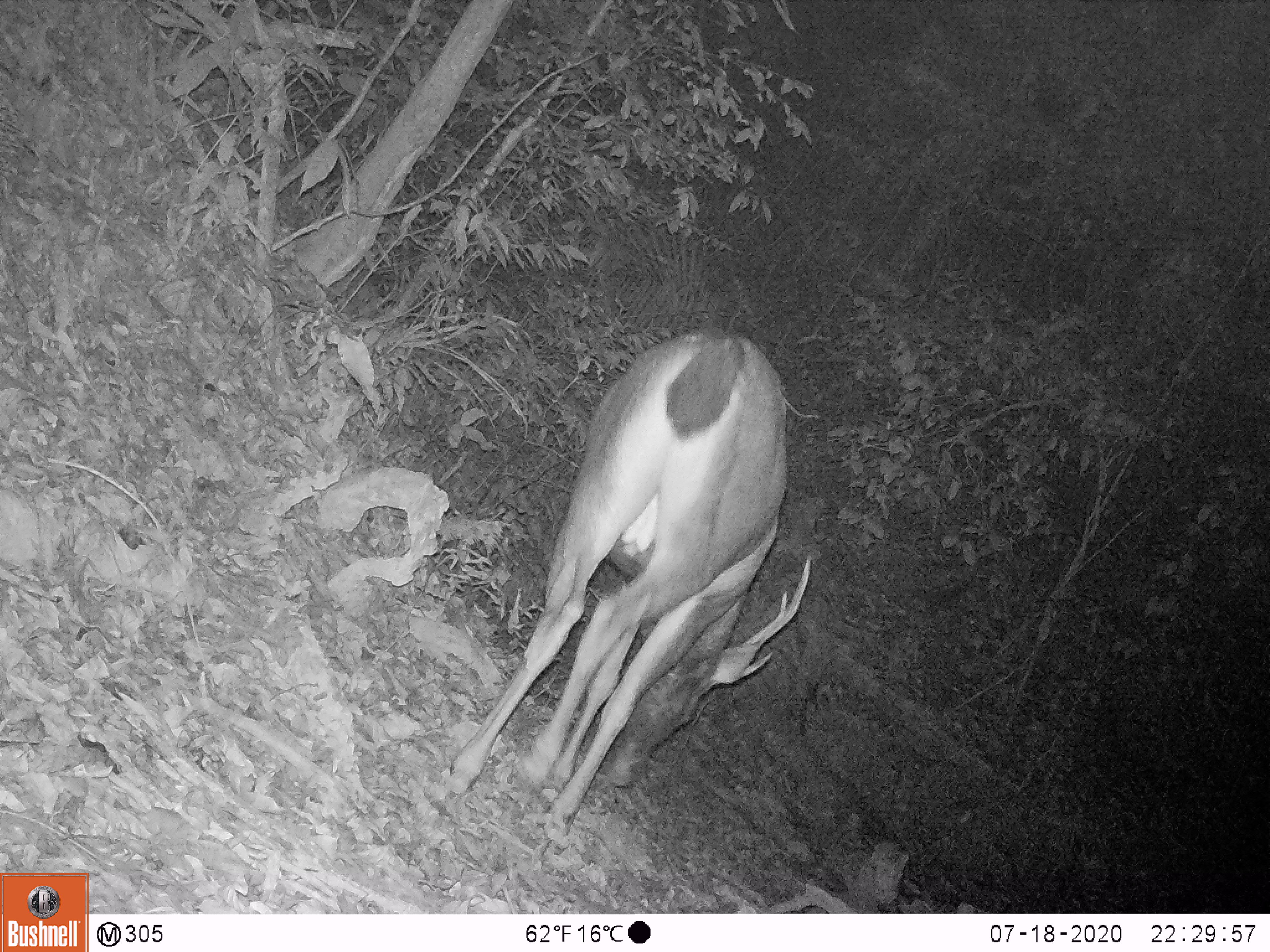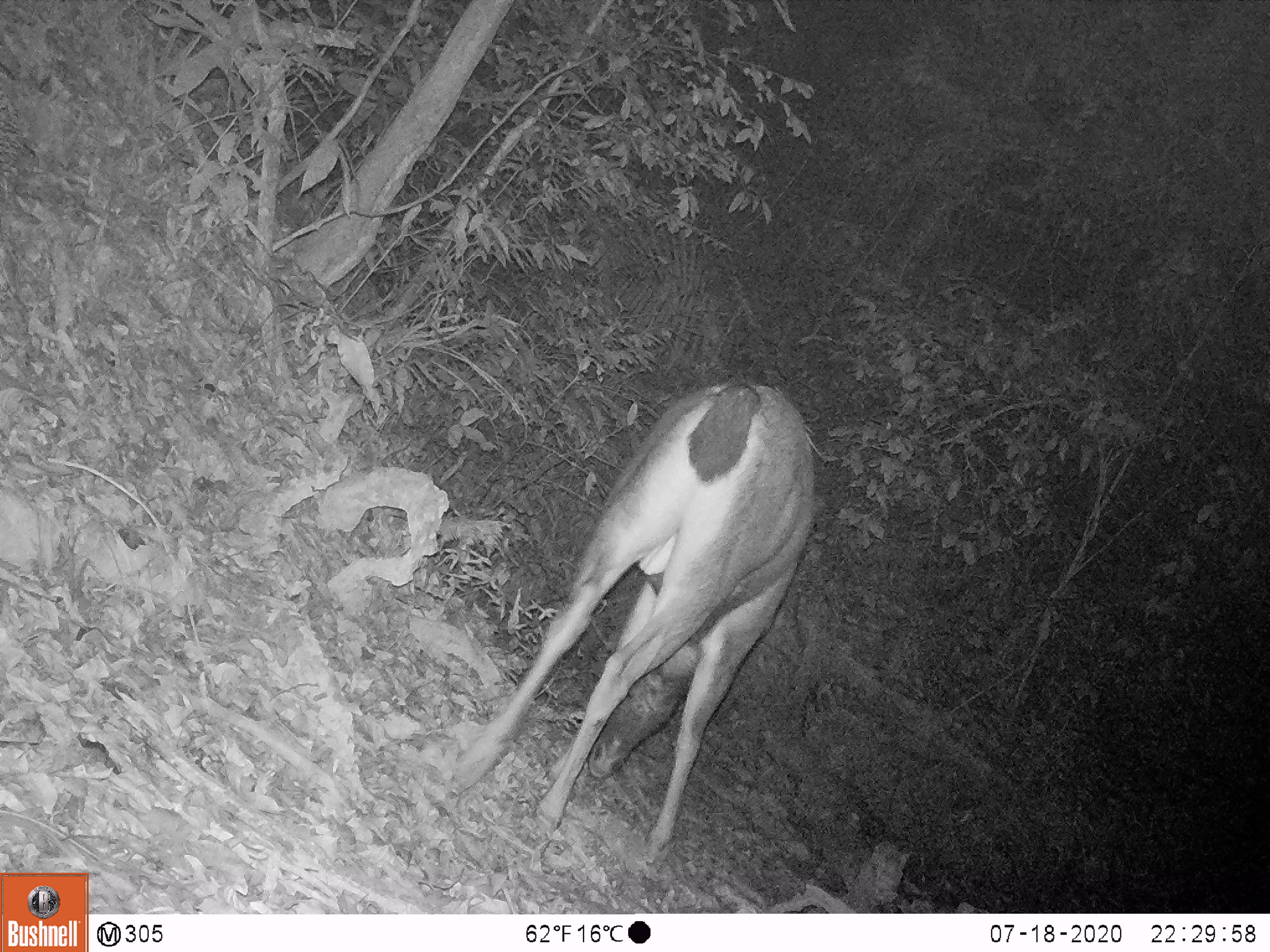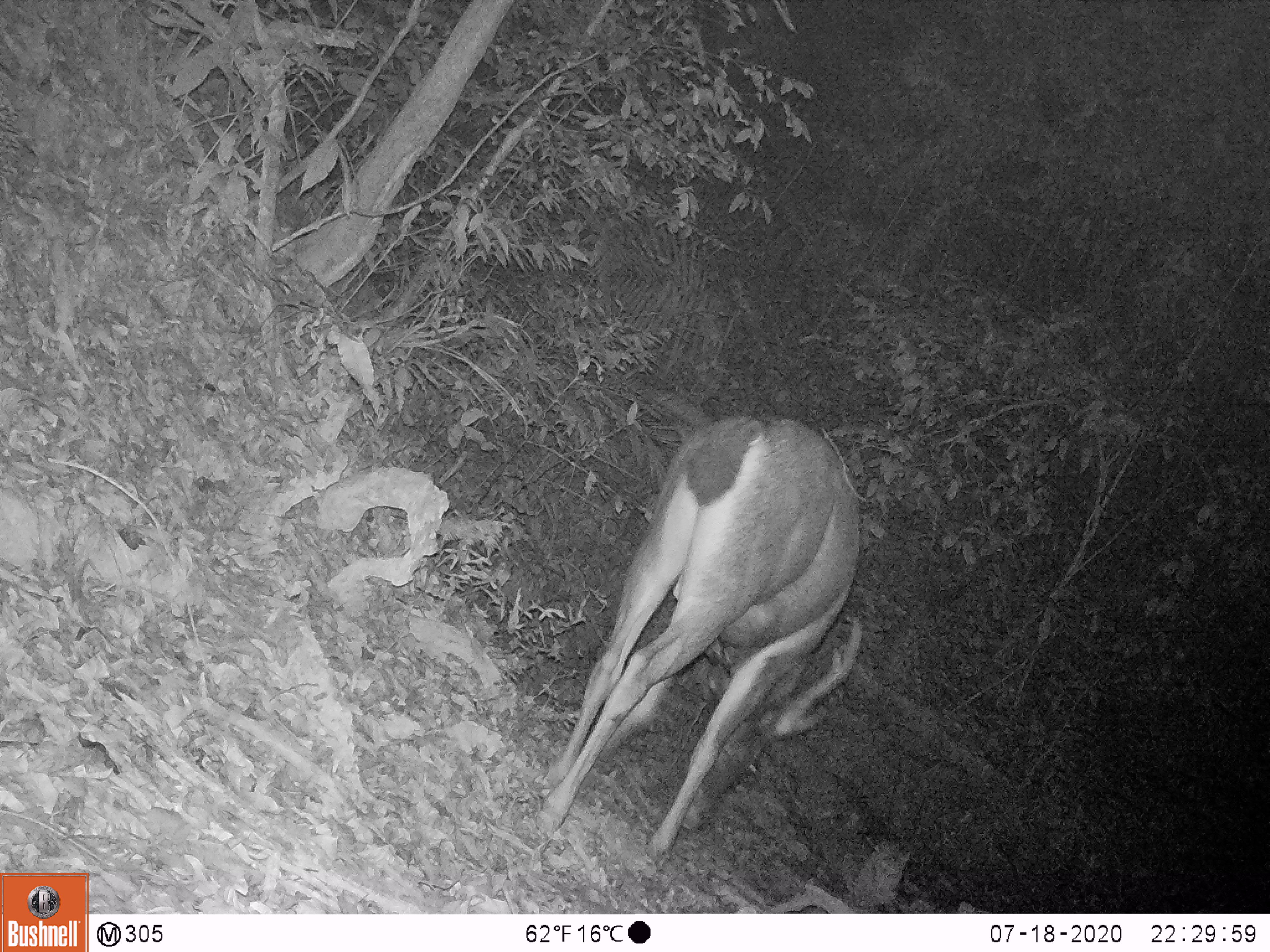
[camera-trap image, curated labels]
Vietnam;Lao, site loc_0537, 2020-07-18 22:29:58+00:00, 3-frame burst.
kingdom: Animalia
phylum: Chordata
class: Mammalia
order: Artiodactyla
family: Cervidae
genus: Rusa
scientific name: Rusa unicolor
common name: sambar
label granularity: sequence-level